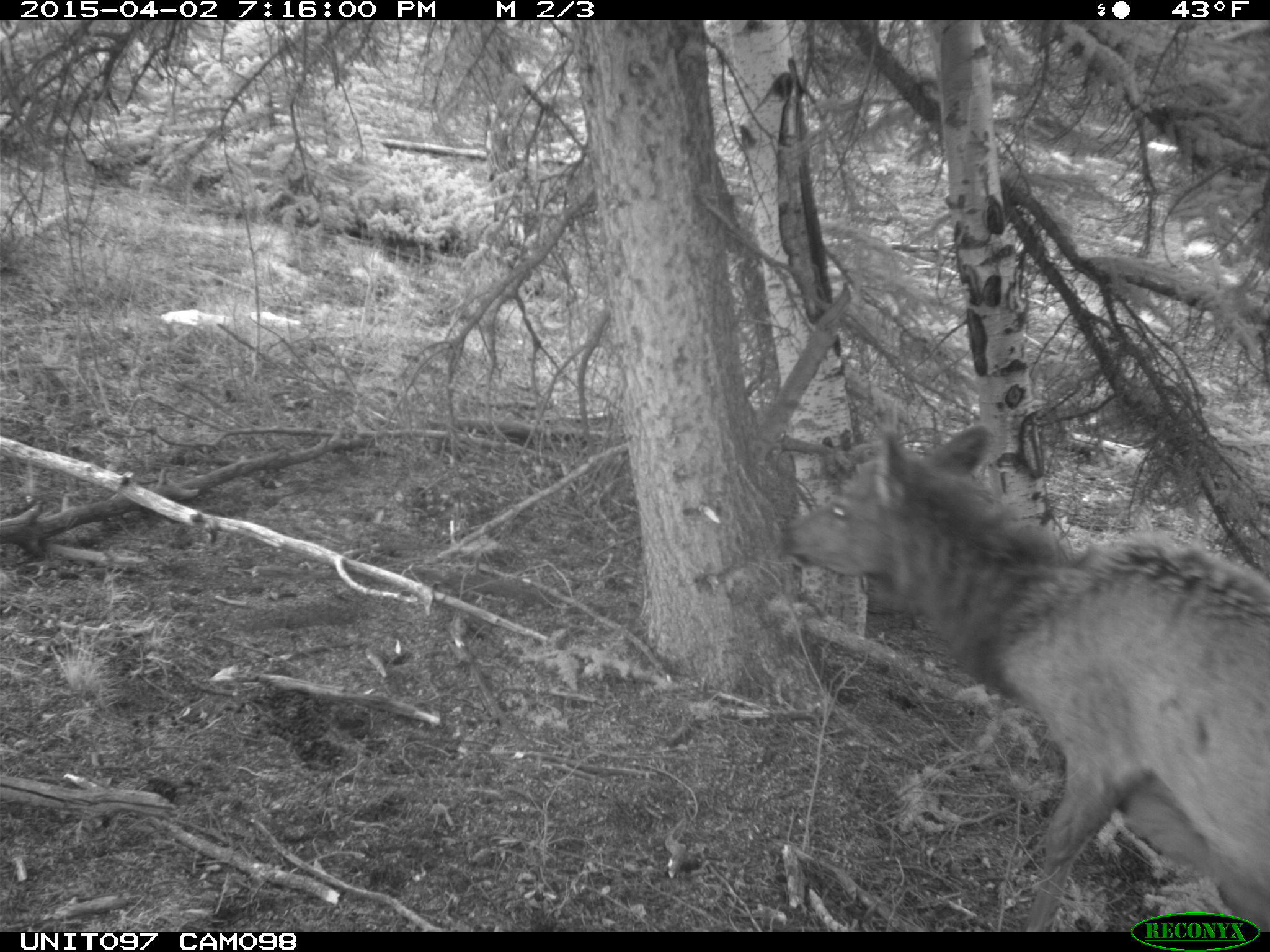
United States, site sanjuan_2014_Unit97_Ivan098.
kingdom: Animalia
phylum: Chordata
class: Mammalia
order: Artiodactyla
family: Cervidae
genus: Cervus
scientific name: Cervus elaphus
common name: red deer